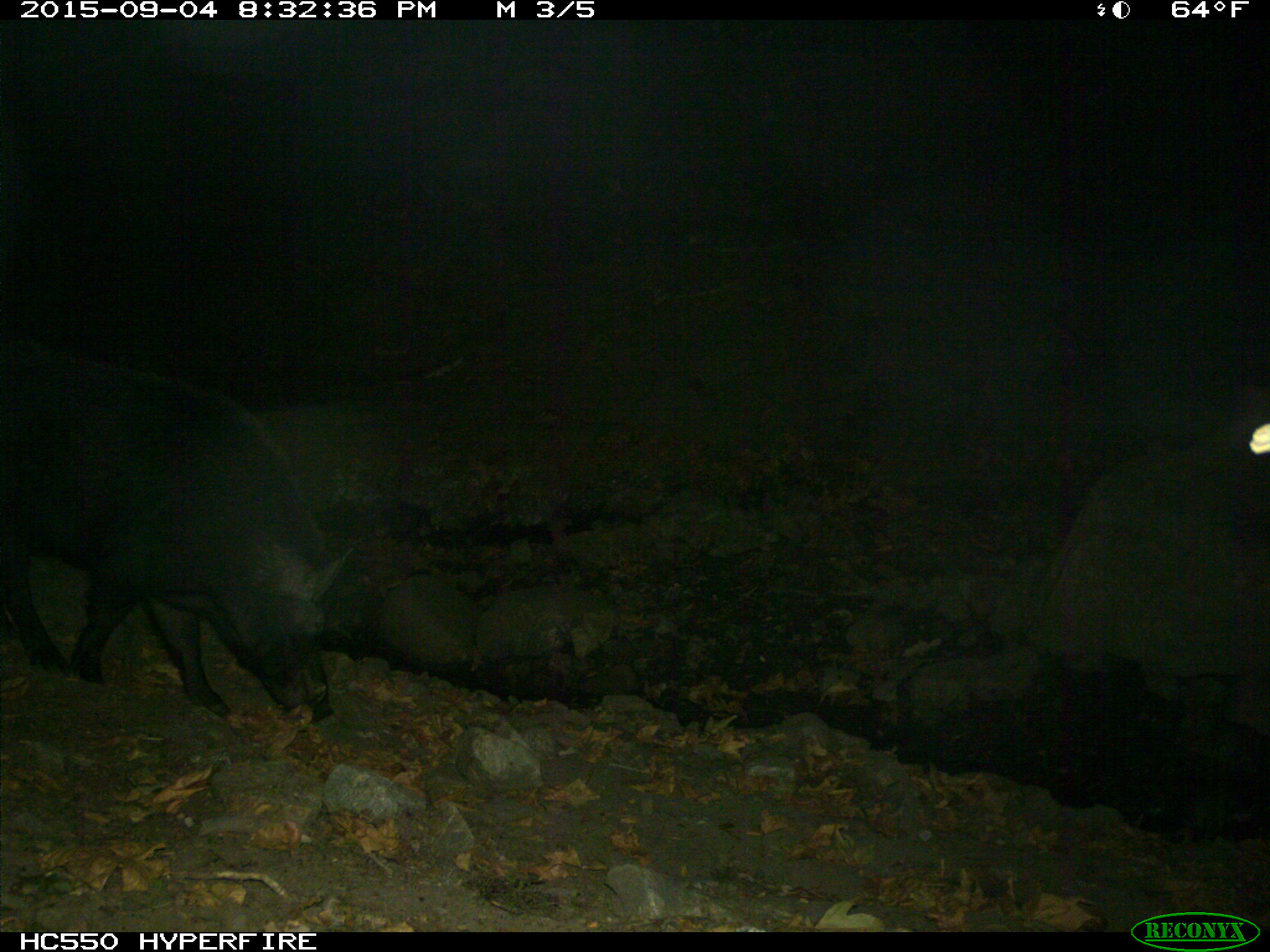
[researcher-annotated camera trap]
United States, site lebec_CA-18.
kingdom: Animalia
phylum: Chordata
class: Mammalia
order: Artiodactyla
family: Suidae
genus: Sus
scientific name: Sus scrofa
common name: wild boar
Sus scrofa (wild boar).